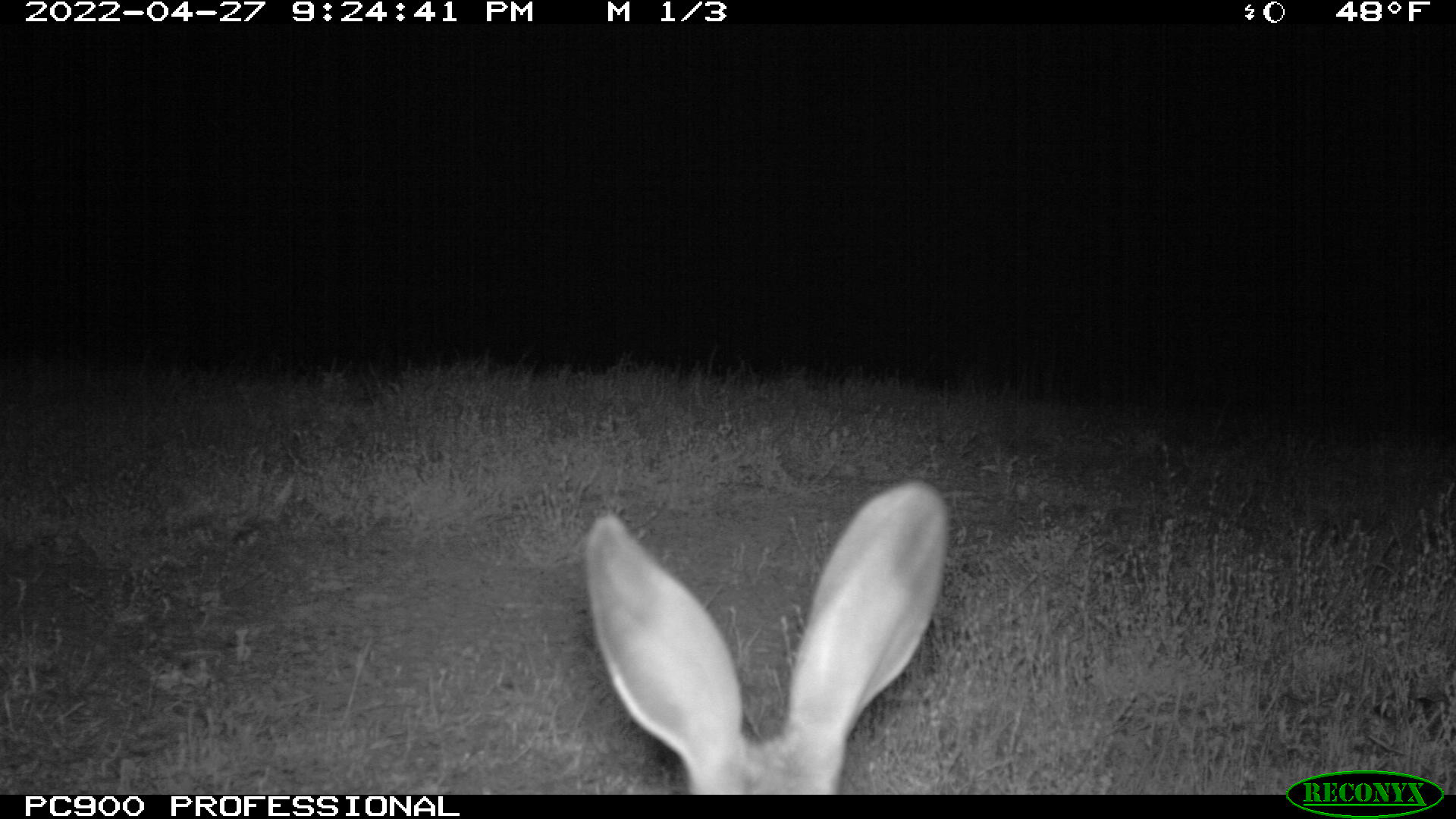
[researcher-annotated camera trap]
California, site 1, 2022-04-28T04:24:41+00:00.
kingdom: Animalia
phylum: Chordata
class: Mammalia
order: Lagomorpha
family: Leporidae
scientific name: Leporidae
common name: rabbit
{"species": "rabbit (Leporidae)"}